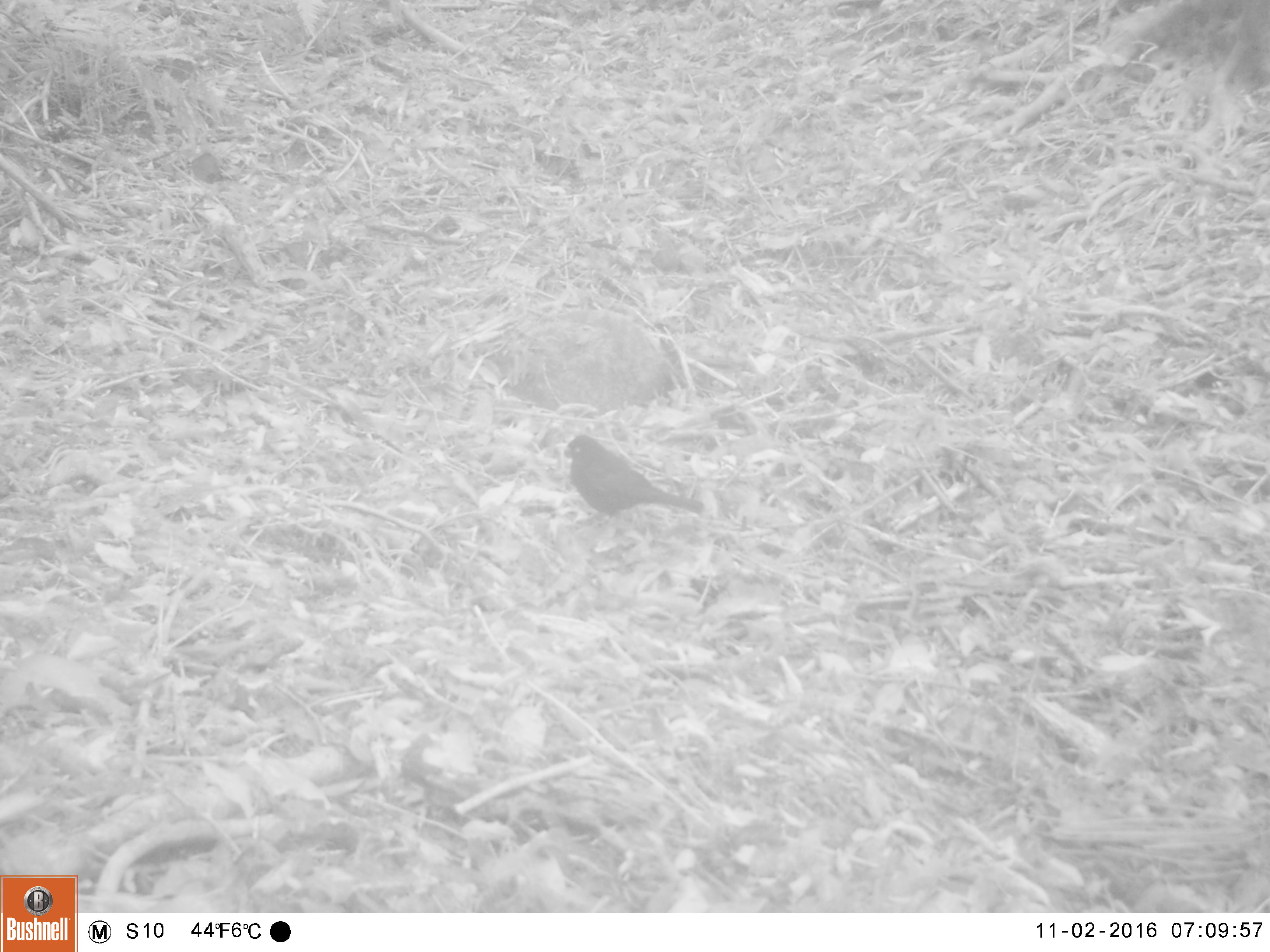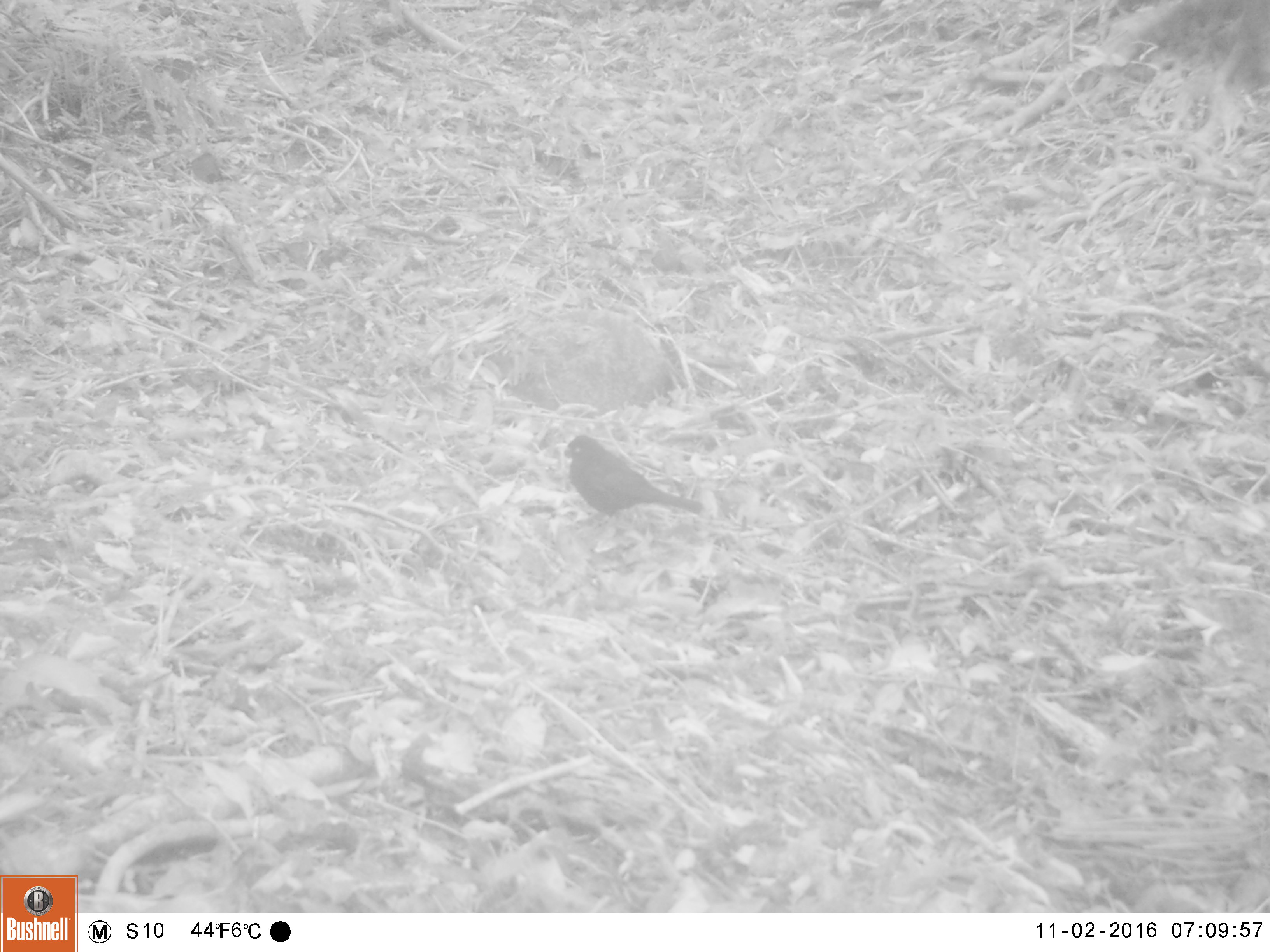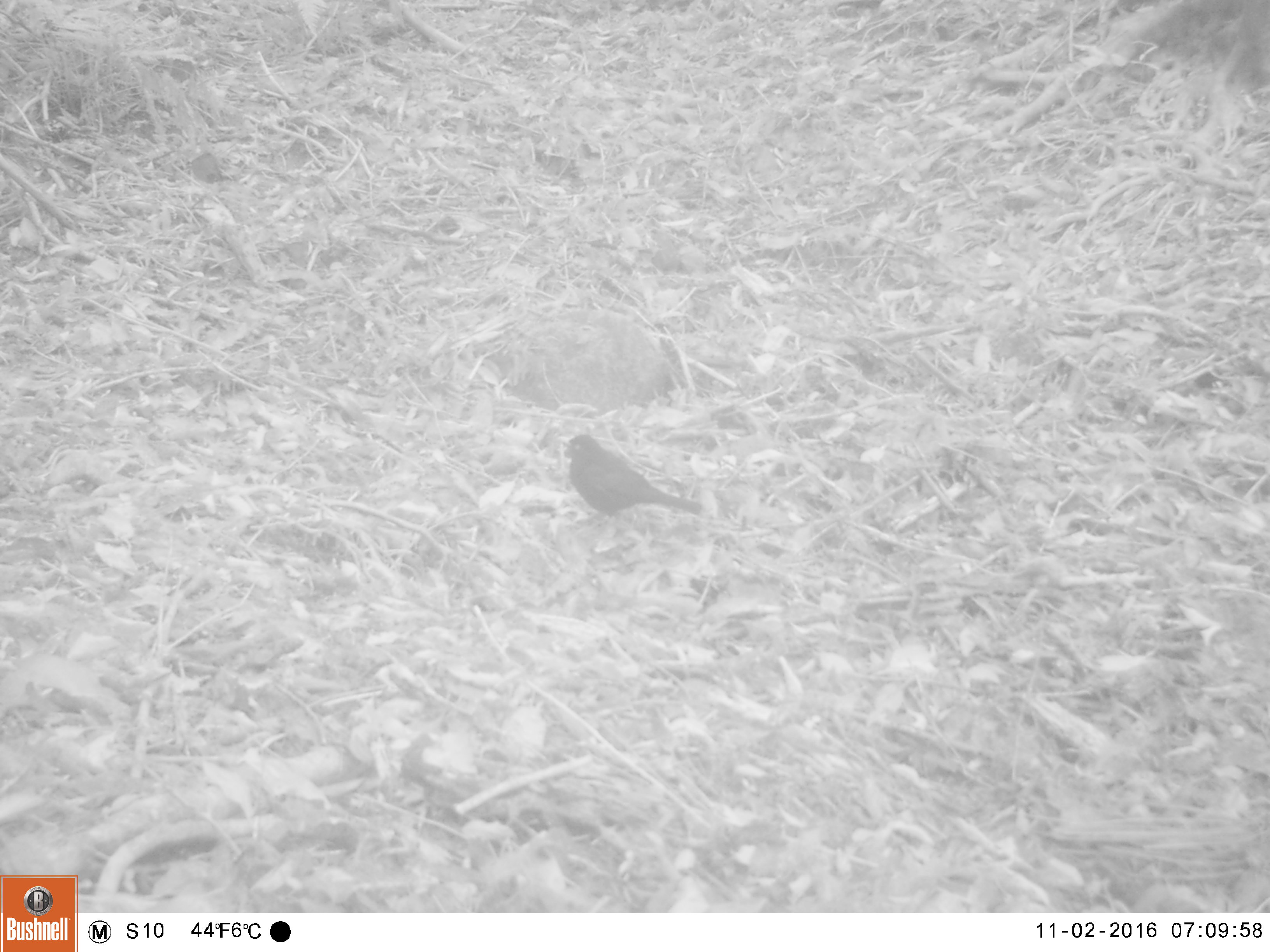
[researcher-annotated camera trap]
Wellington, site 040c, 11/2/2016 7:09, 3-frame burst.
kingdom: Animalia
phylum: Chordata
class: Aves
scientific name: Aves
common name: bird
Bird (Aves).